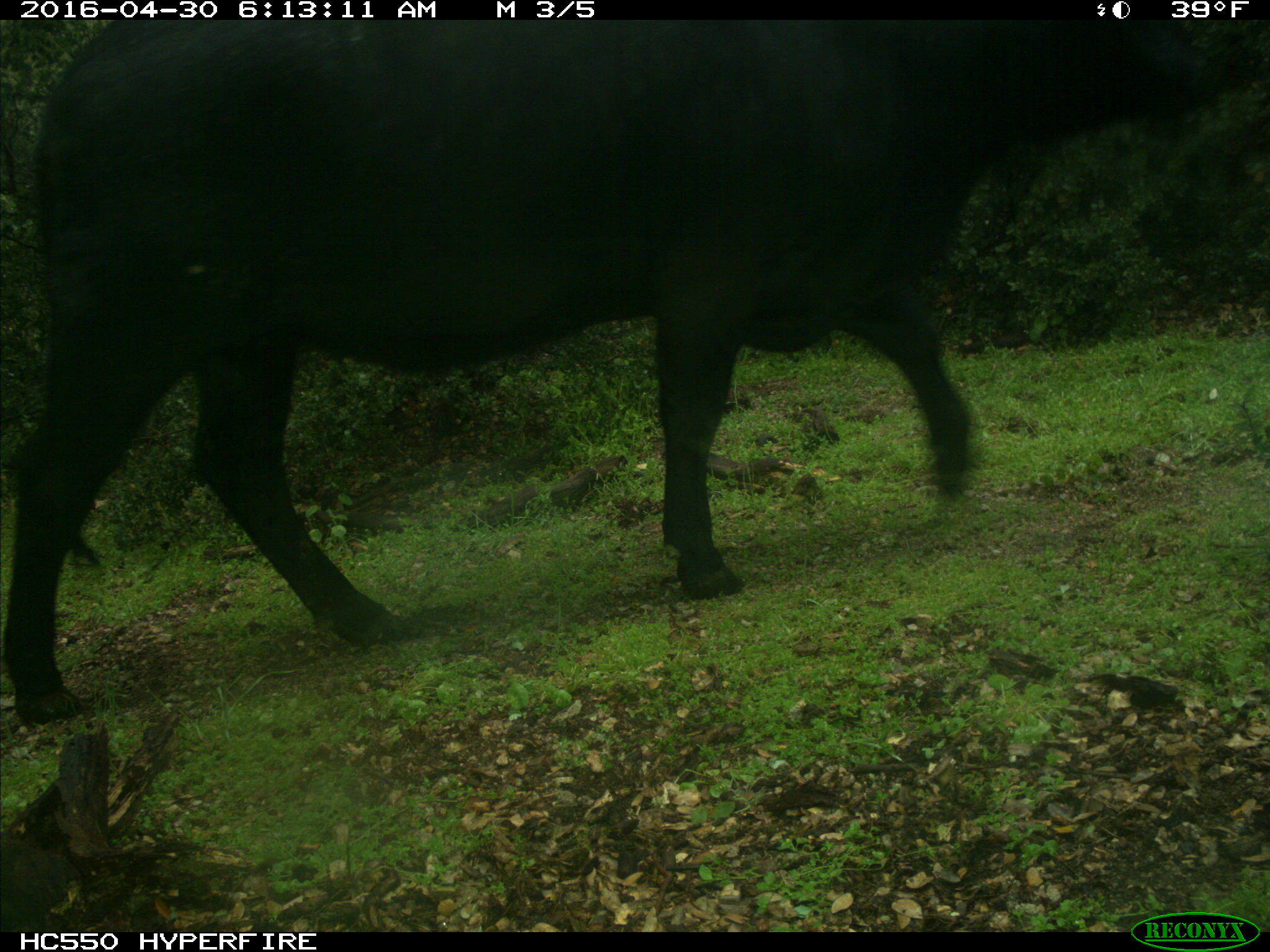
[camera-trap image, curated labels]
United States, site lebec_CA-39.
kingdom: Animalia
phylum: Chordata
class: Mammalia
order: Artiodactyla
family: Bovidae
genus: Bos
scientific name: Bos taurus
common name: domestic cow